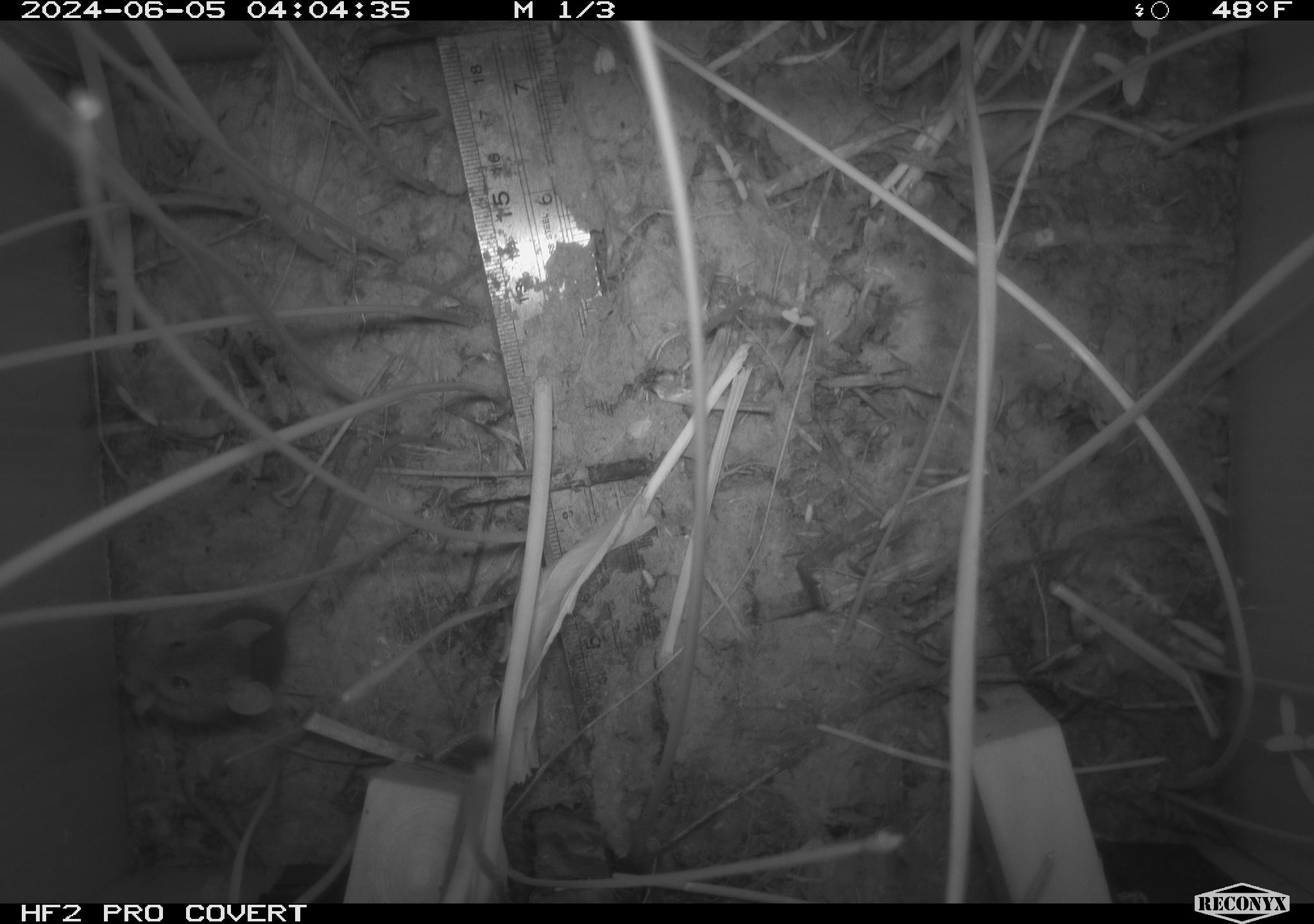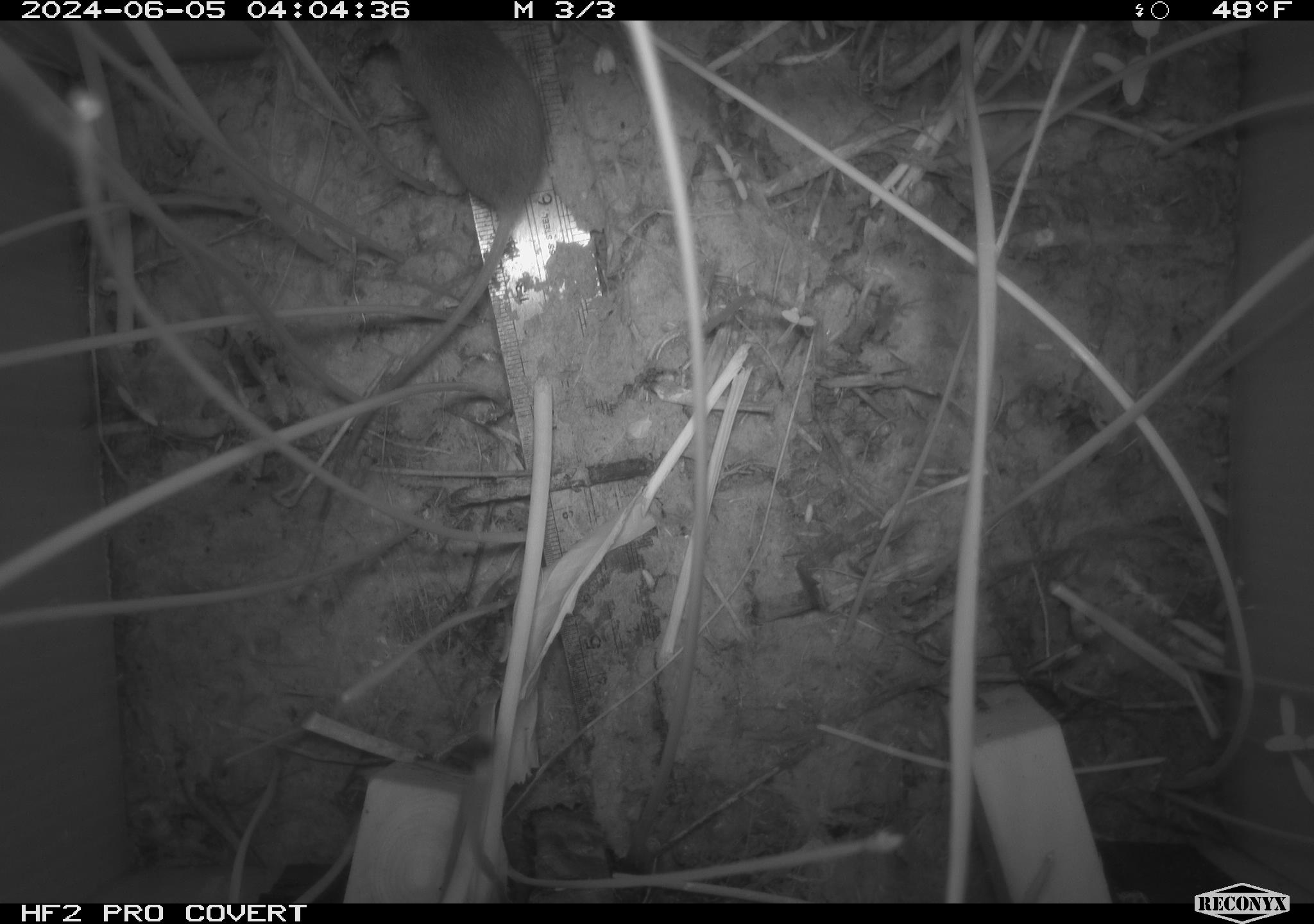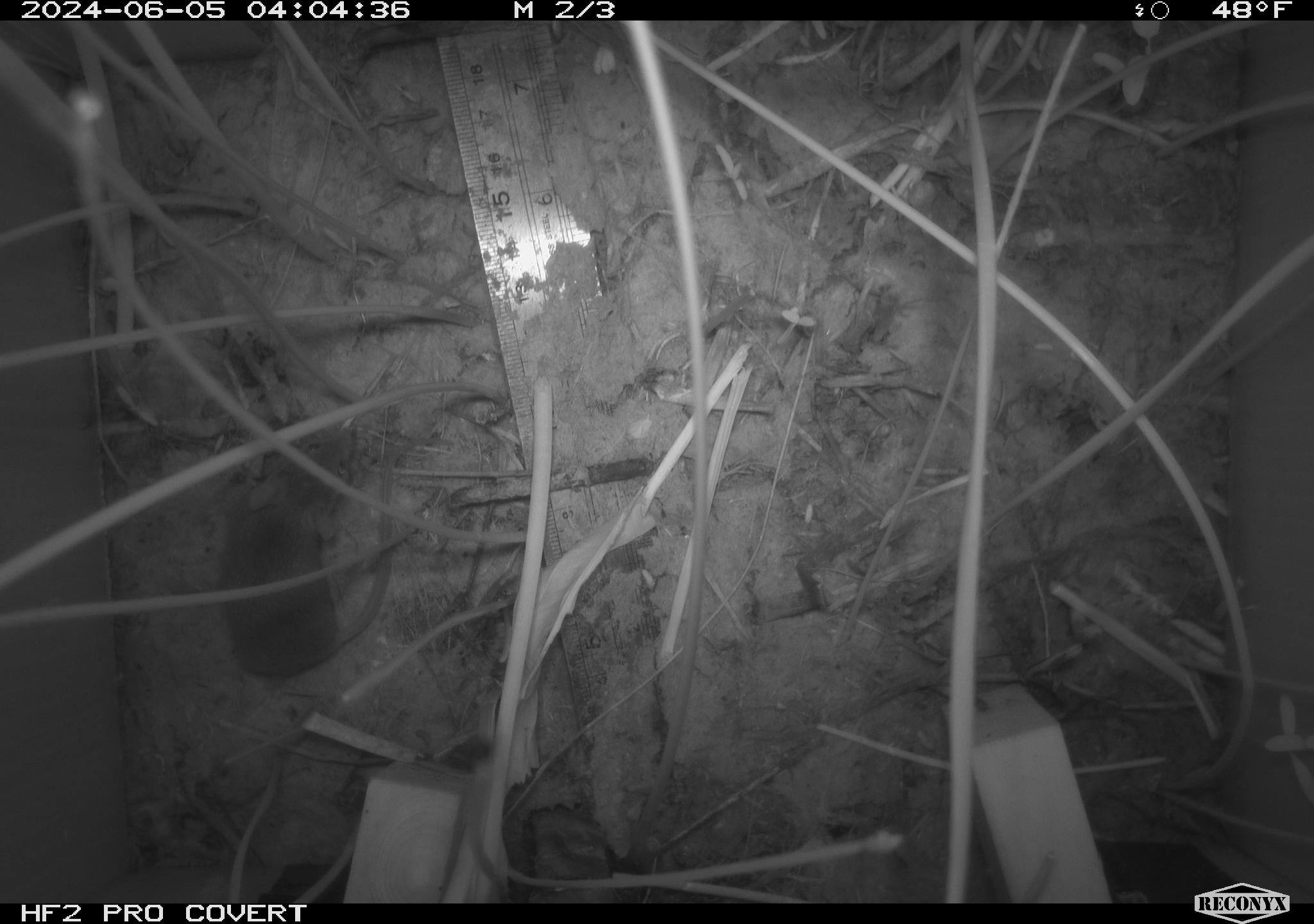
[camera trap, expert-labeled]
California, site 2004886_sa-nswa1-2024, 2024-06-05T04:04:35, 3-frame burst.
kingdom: Animalia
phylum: Chordata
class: Mammalia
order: Rodentia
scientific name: Rodentia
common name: rodent